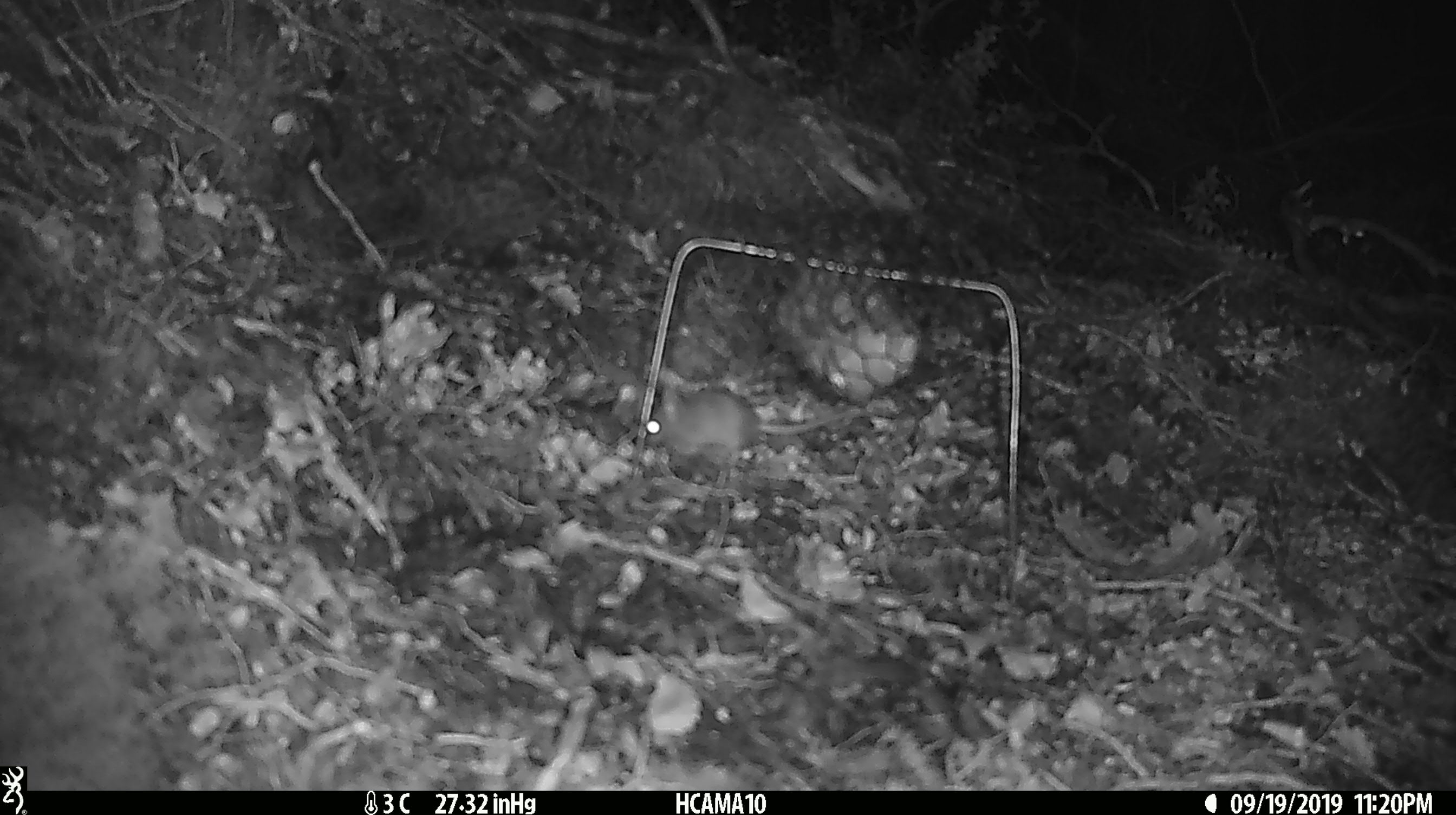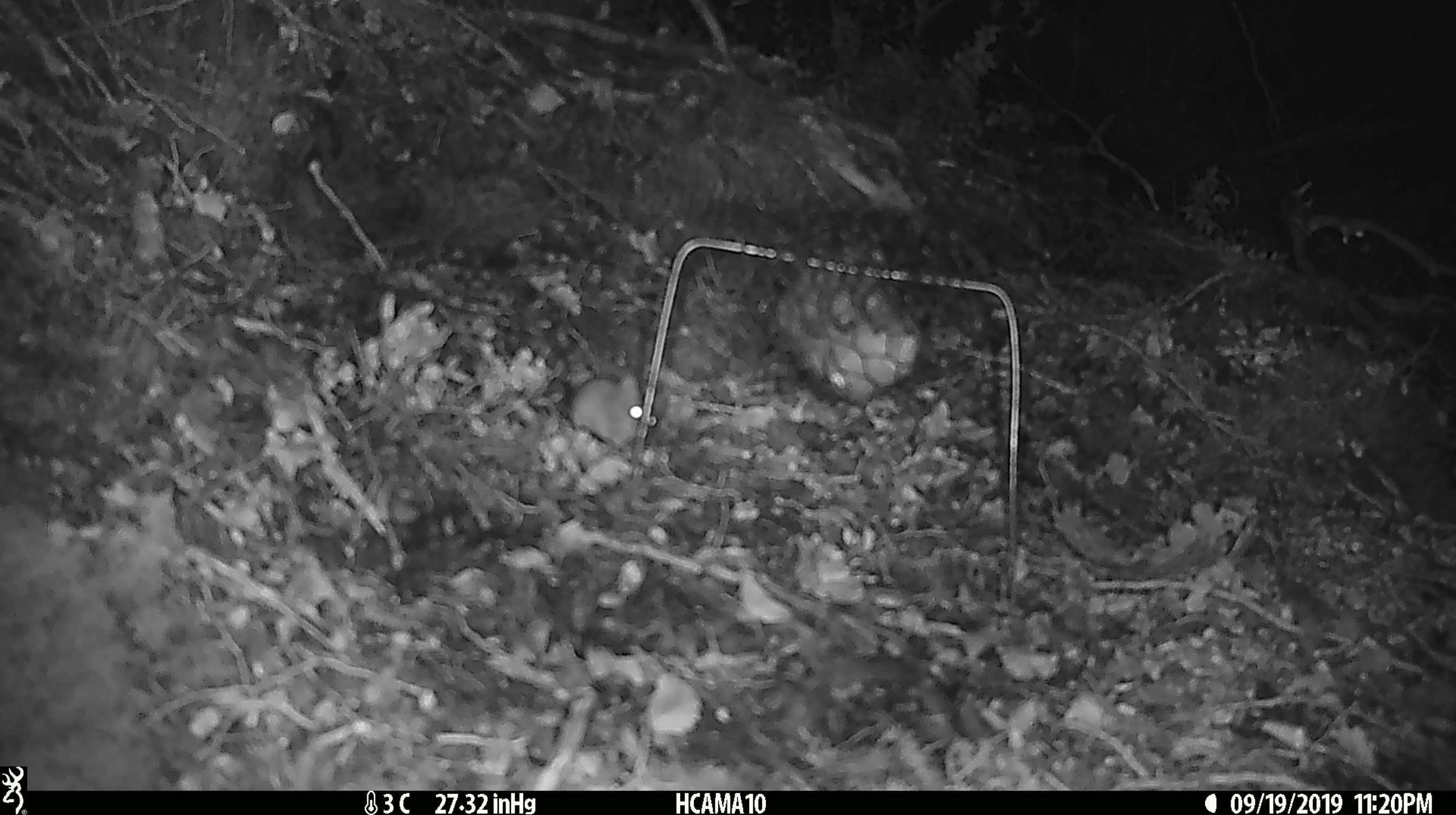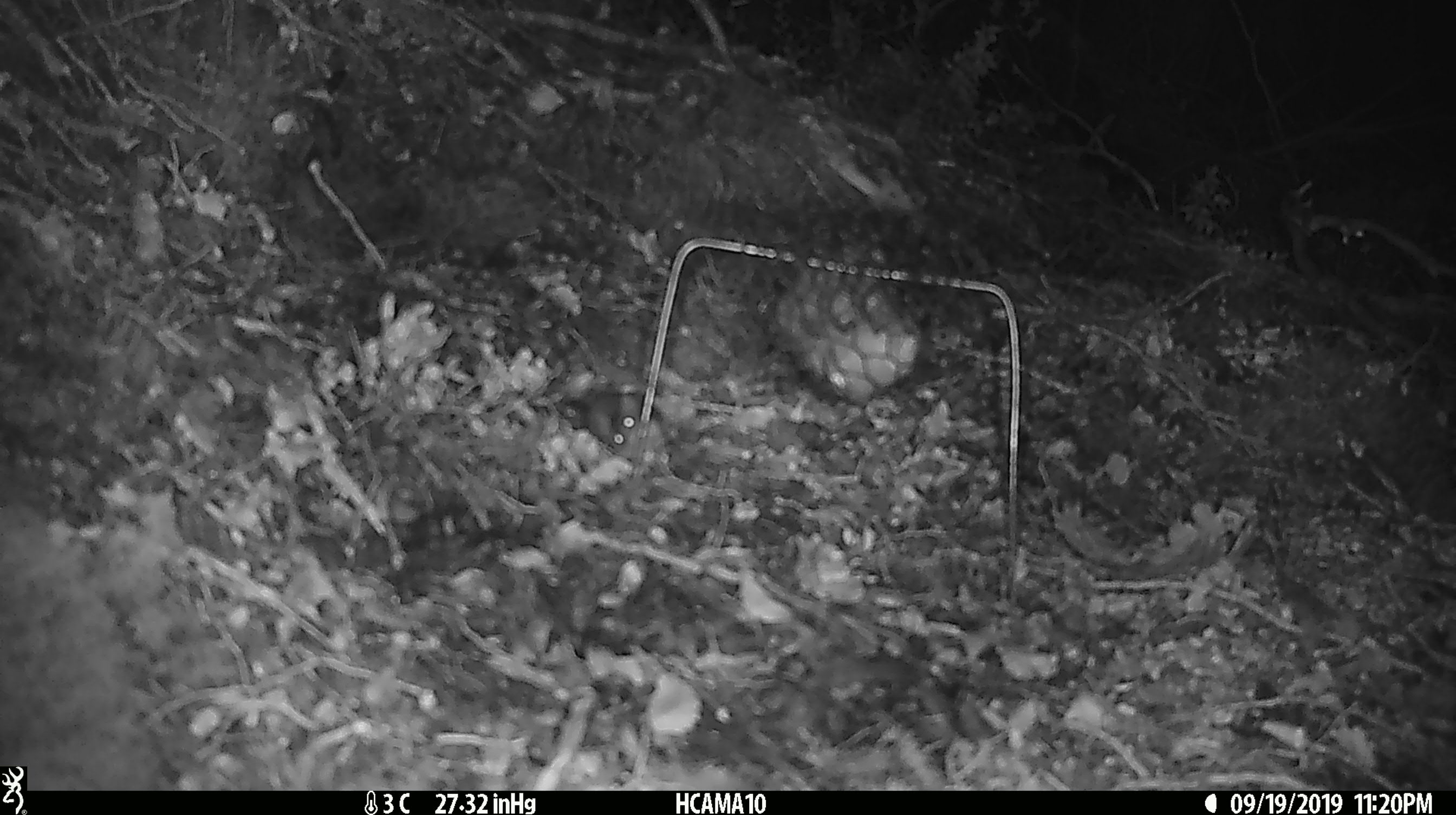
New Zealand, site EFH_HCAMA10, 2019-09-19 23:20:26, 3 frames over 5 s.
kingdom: Animalia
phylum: Chordata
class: Mammalia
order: Rodentia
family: Muridae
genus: Mus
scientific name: Mus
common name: mouse